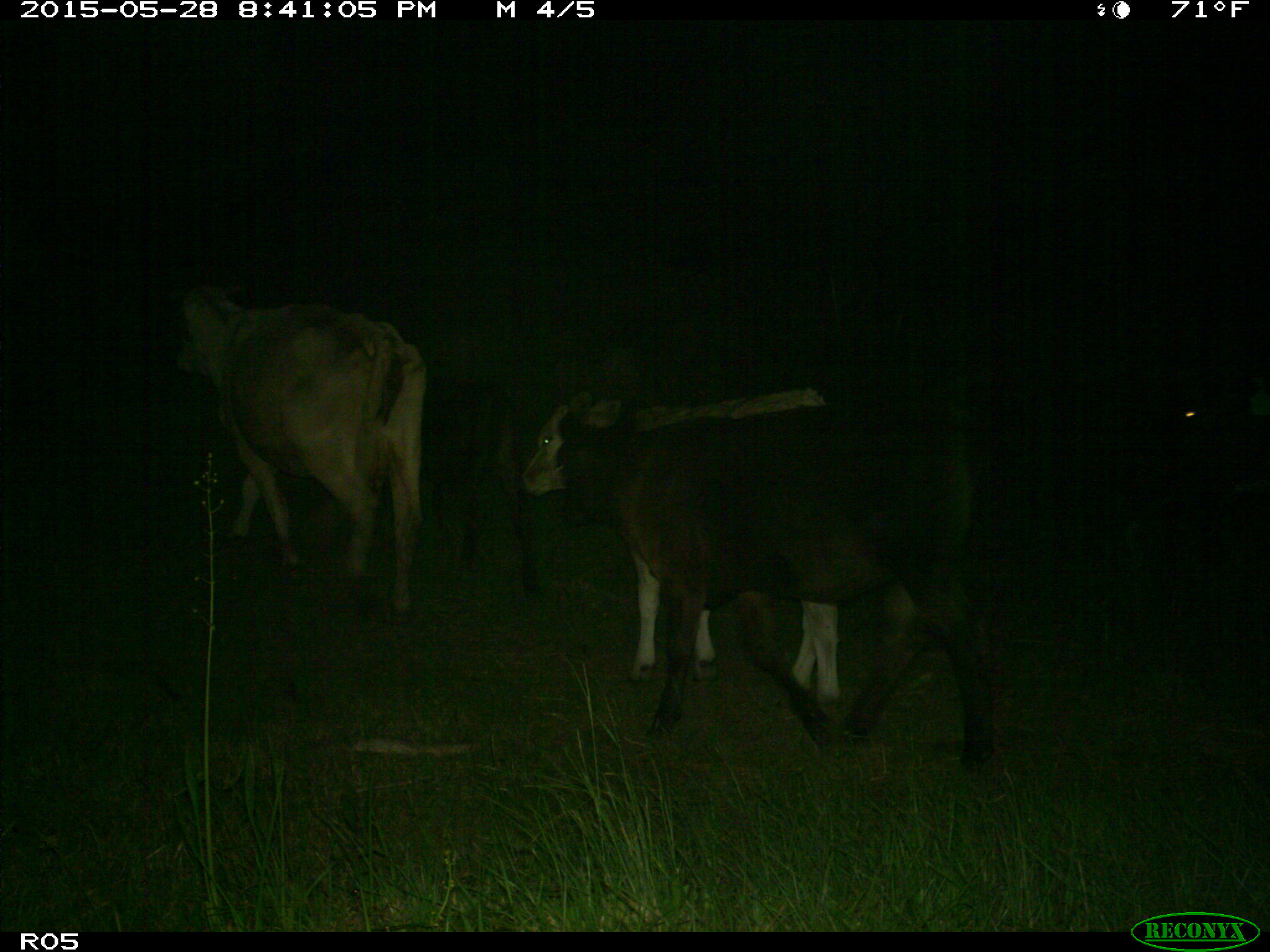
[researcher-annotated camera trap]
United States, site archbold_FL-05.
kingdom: Animalia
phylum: Chordata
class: Mammalia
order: Artiodactyla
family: Bovidae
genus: Bos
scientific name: Bos taurus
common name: domestic cow